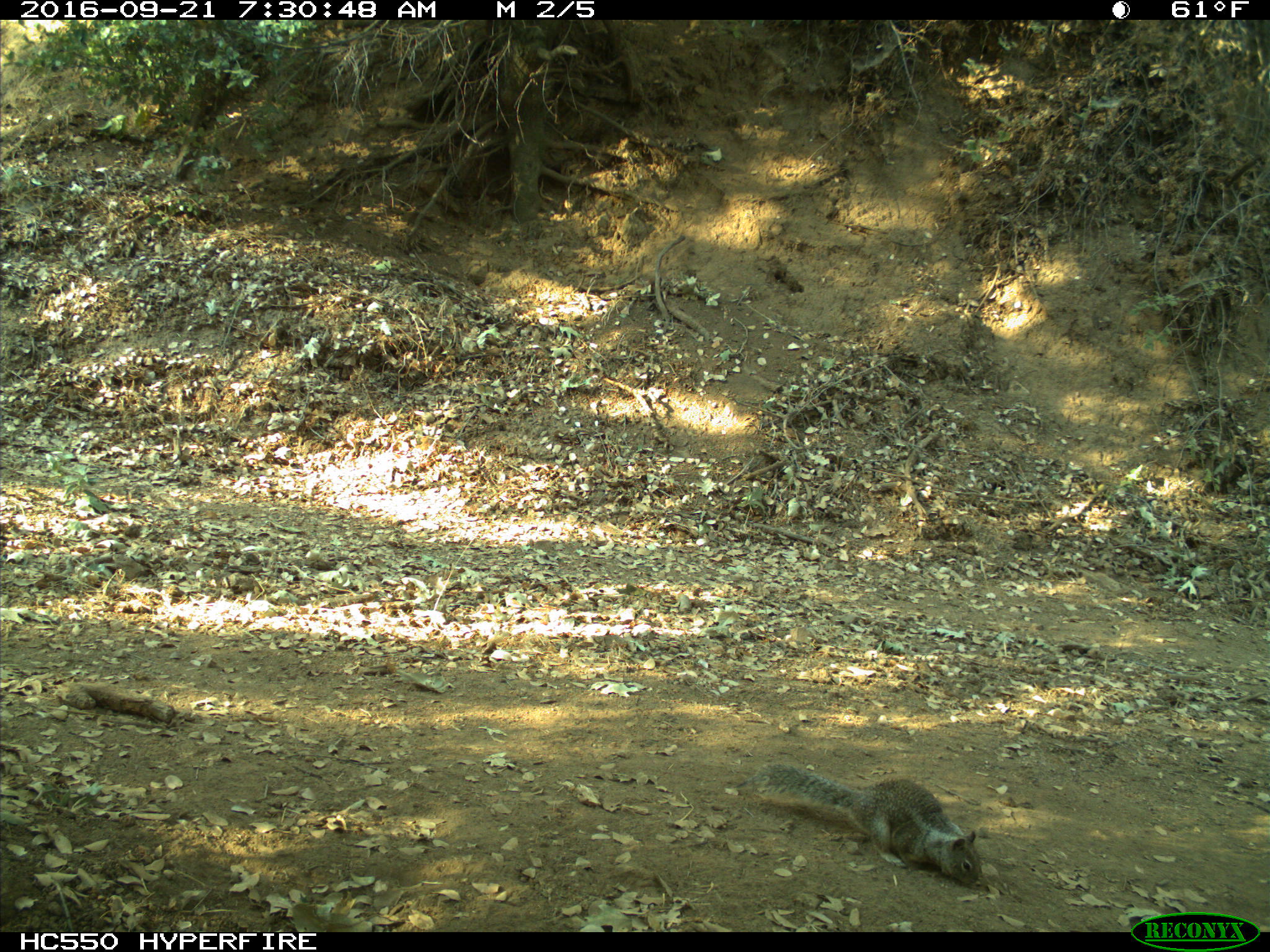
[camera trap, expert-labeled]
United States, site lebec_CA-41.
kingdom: Animalia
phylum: Chordata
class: Mammalia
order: Rodentia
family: Sciuridae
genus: Otospermophilus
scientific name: Otospermophilus beecheyi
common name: california ground squirrel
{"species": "Otospermophilus beecheyi (california ground squirrel)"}